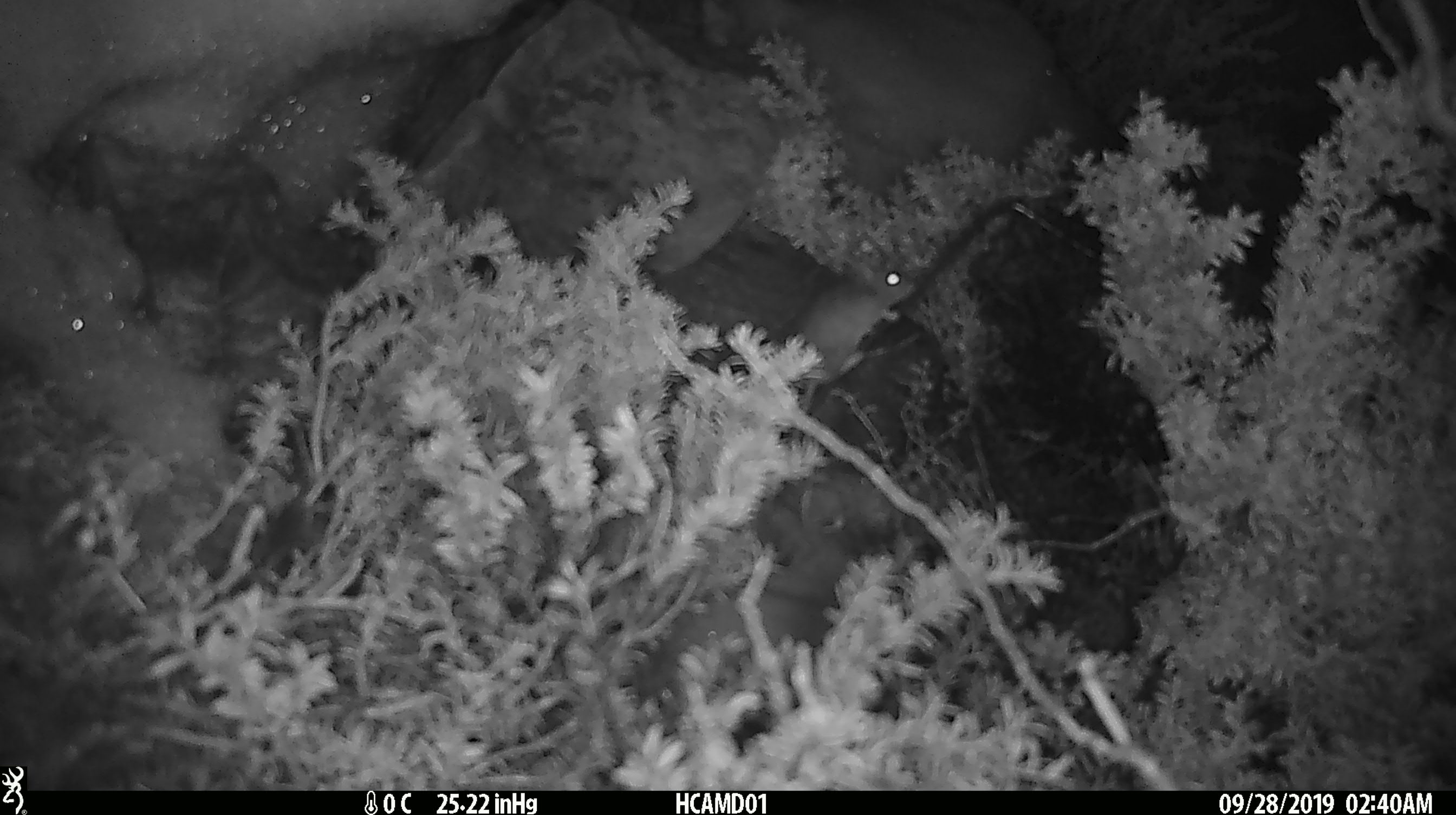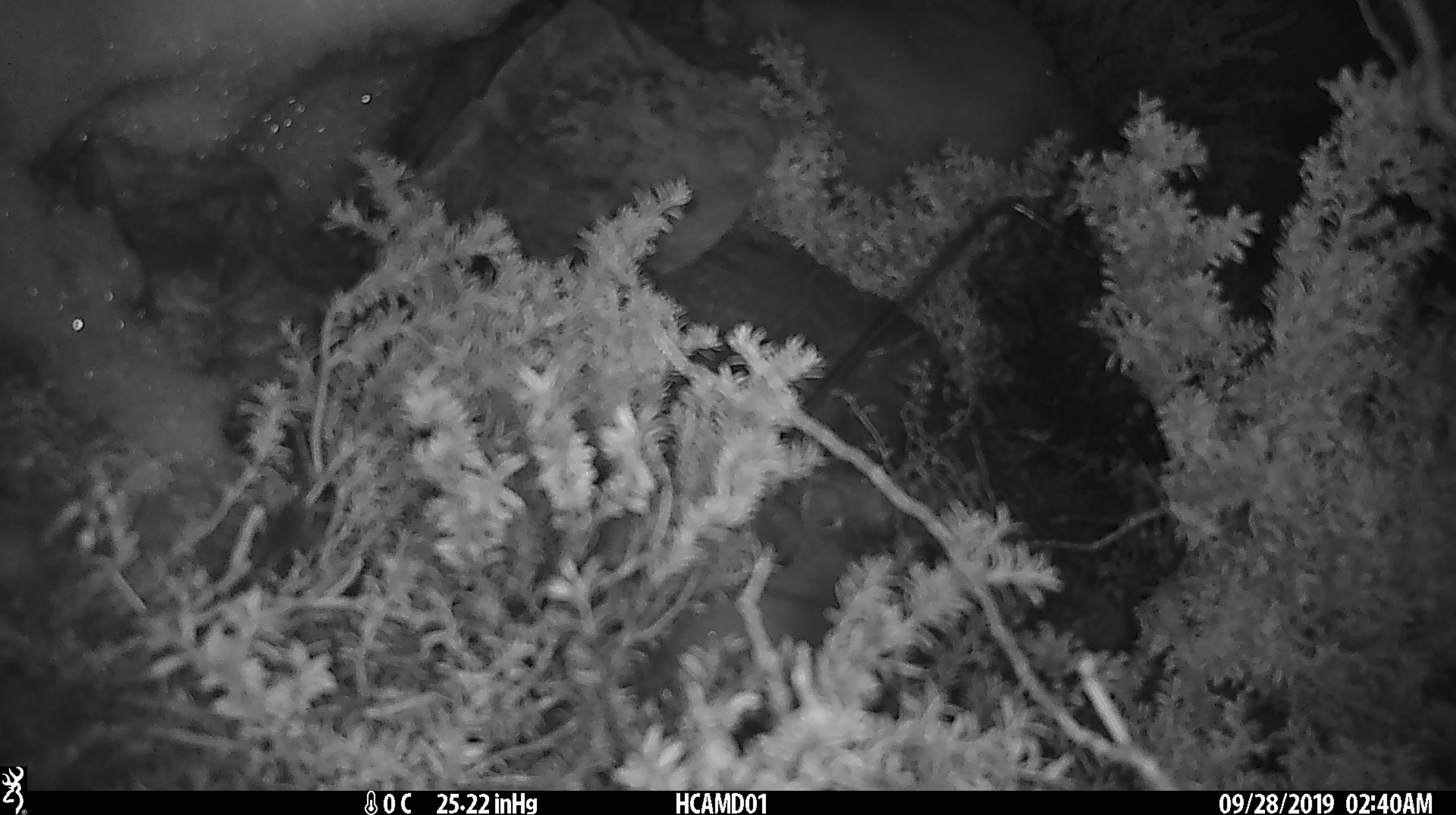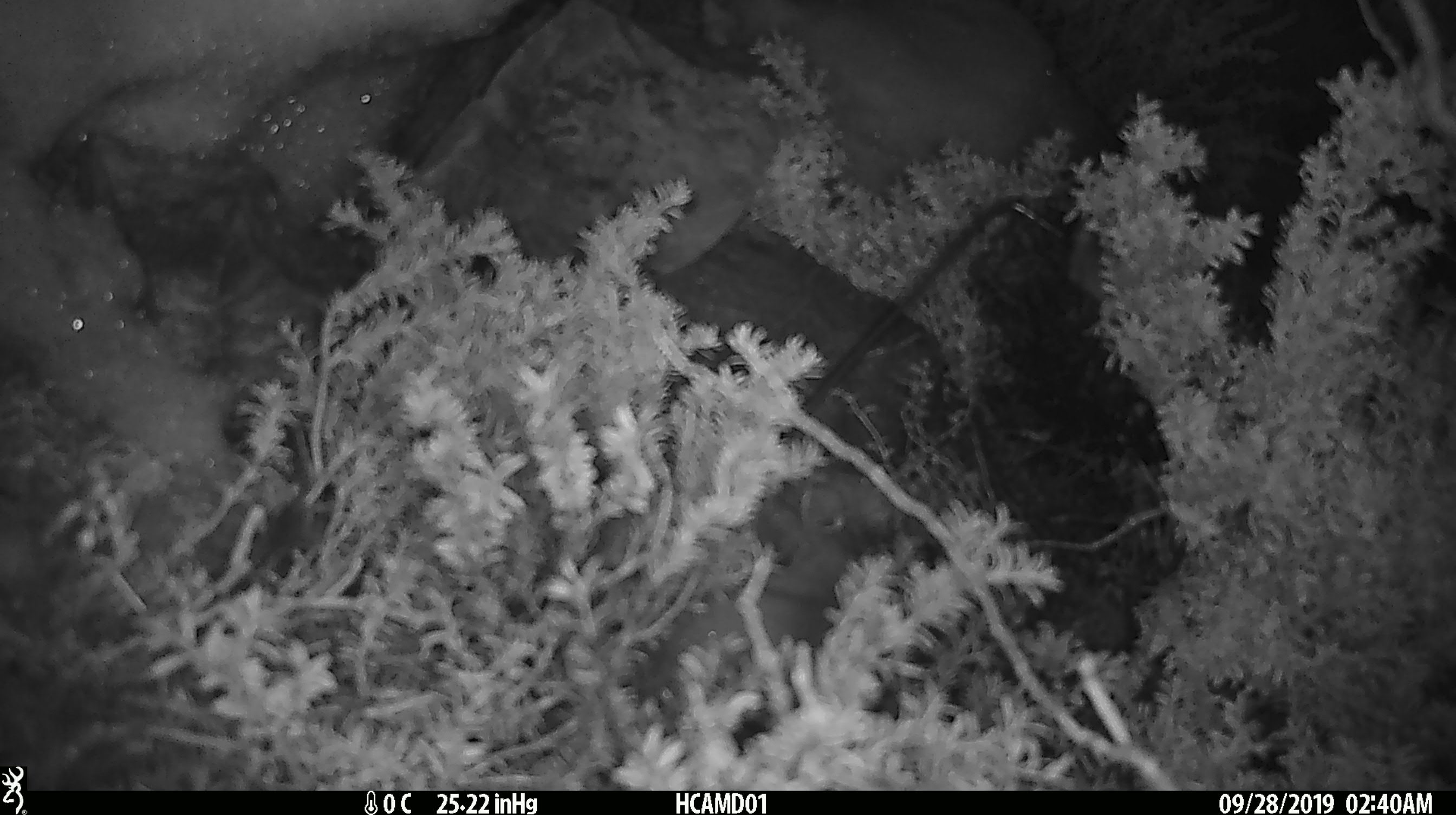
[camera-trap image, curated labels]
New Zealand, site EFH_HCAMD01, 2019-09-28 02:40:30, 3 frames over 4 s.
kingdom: Animalia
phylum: Chordata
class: Mammalia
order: Rodentia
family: Muridae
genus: Mus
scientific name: Mus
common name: mouse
Mouse (Mus).